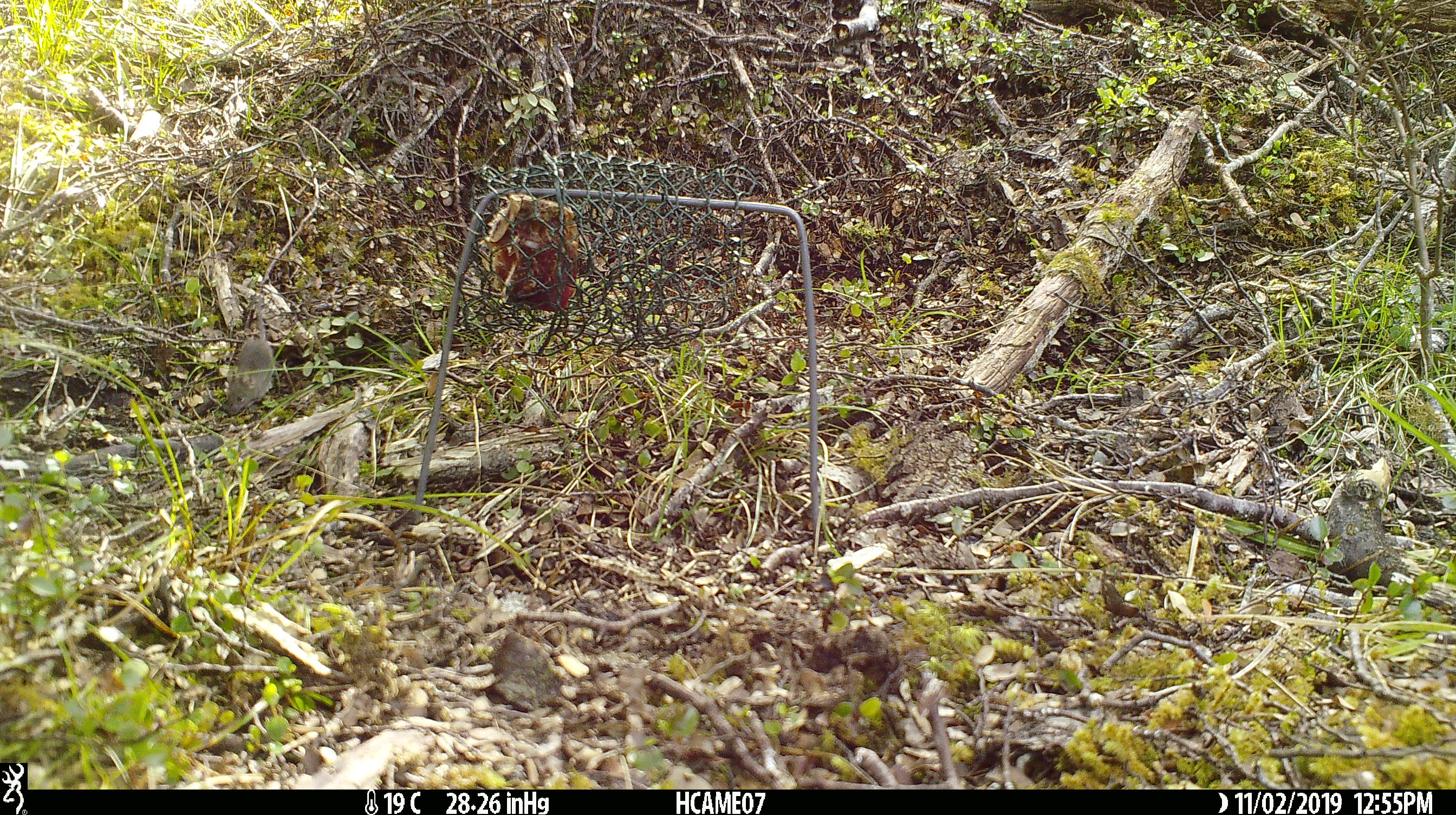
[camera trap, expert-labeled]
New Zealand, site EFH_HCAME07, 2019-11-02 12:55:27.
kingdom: Animalia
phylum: Chordata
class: Mammalia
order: Rodentia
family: Muridae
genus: Mus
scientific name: Mus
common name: mouse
Mouse (Mus).